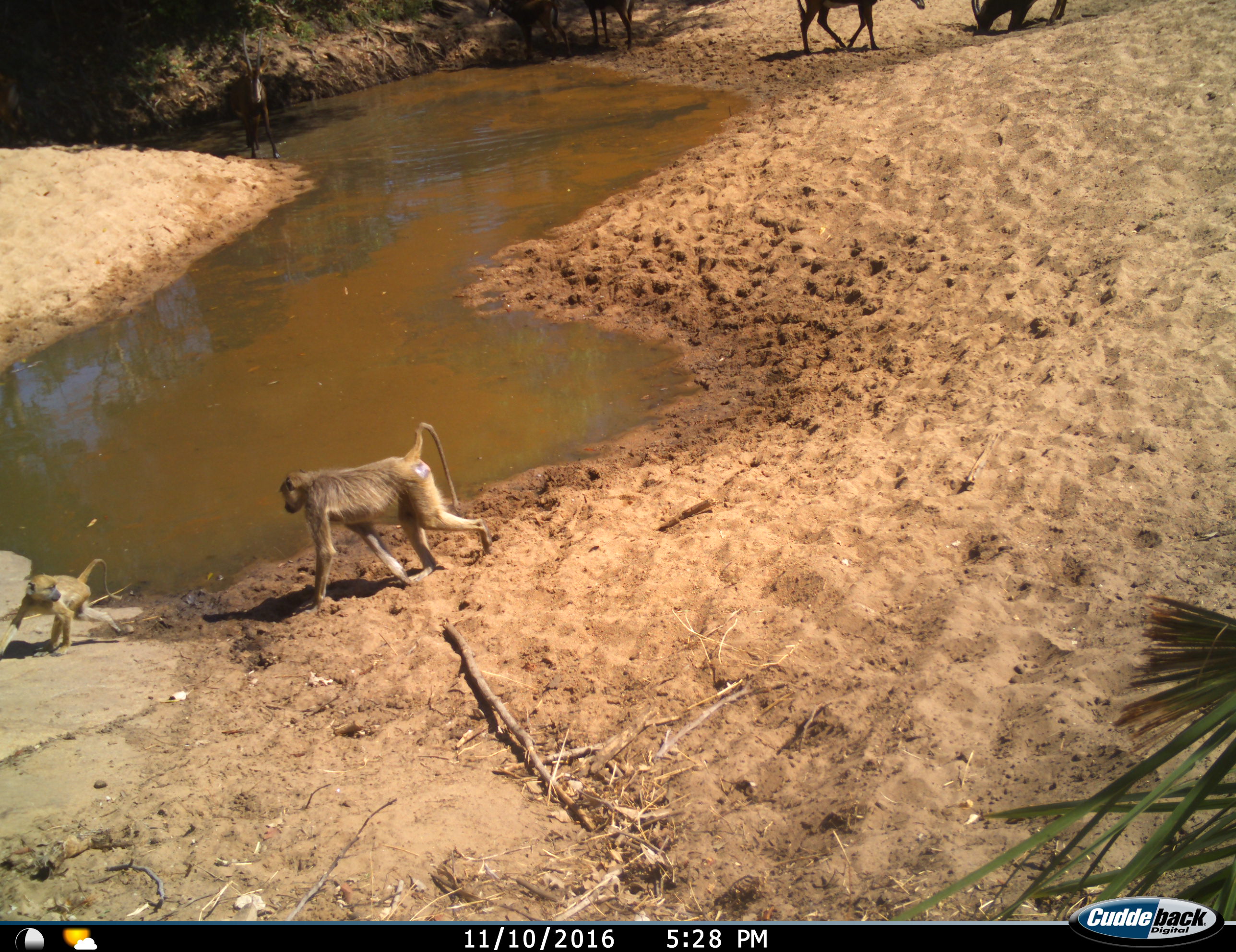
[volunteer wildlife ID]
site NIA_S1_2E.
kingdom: Animalia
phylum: Chordata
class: Mammalia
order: Primates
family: Cercopithecidae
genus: Papio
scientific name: Papio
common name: baboon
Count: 2.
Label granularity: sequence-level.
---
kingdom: Animalia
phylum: Chordata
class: Mammalia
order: Artiodactyla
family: Bovidae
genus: Hippotragus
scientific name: Hippotragus niger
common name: sable antelope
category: sable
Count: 5.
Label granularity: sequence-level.